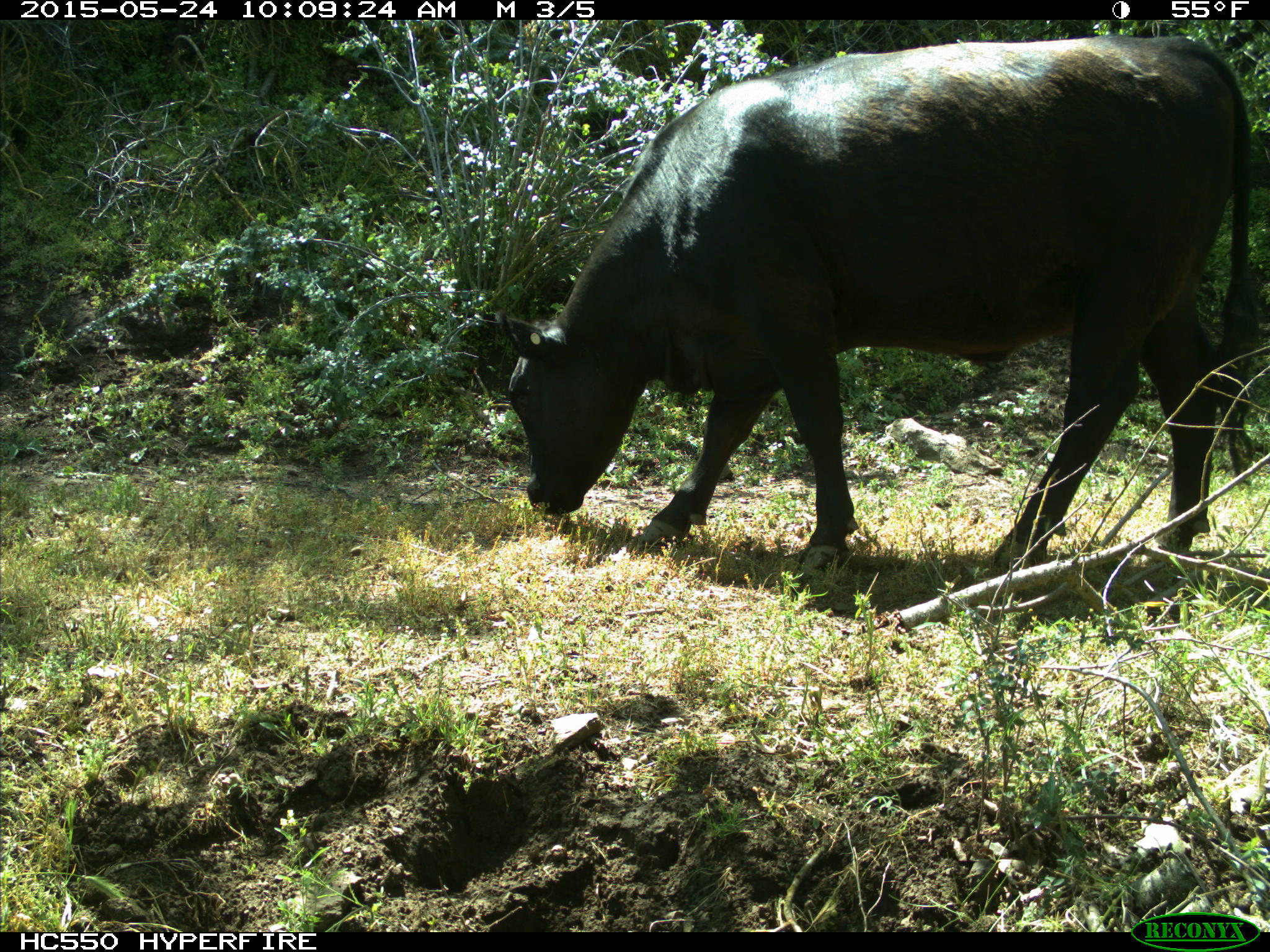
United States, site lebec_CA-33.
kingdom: Animalia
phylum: Chordata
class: Mammalia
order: Artiodactyla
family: Bovidae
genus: Bos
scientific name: Bos taurus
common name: domestic cow